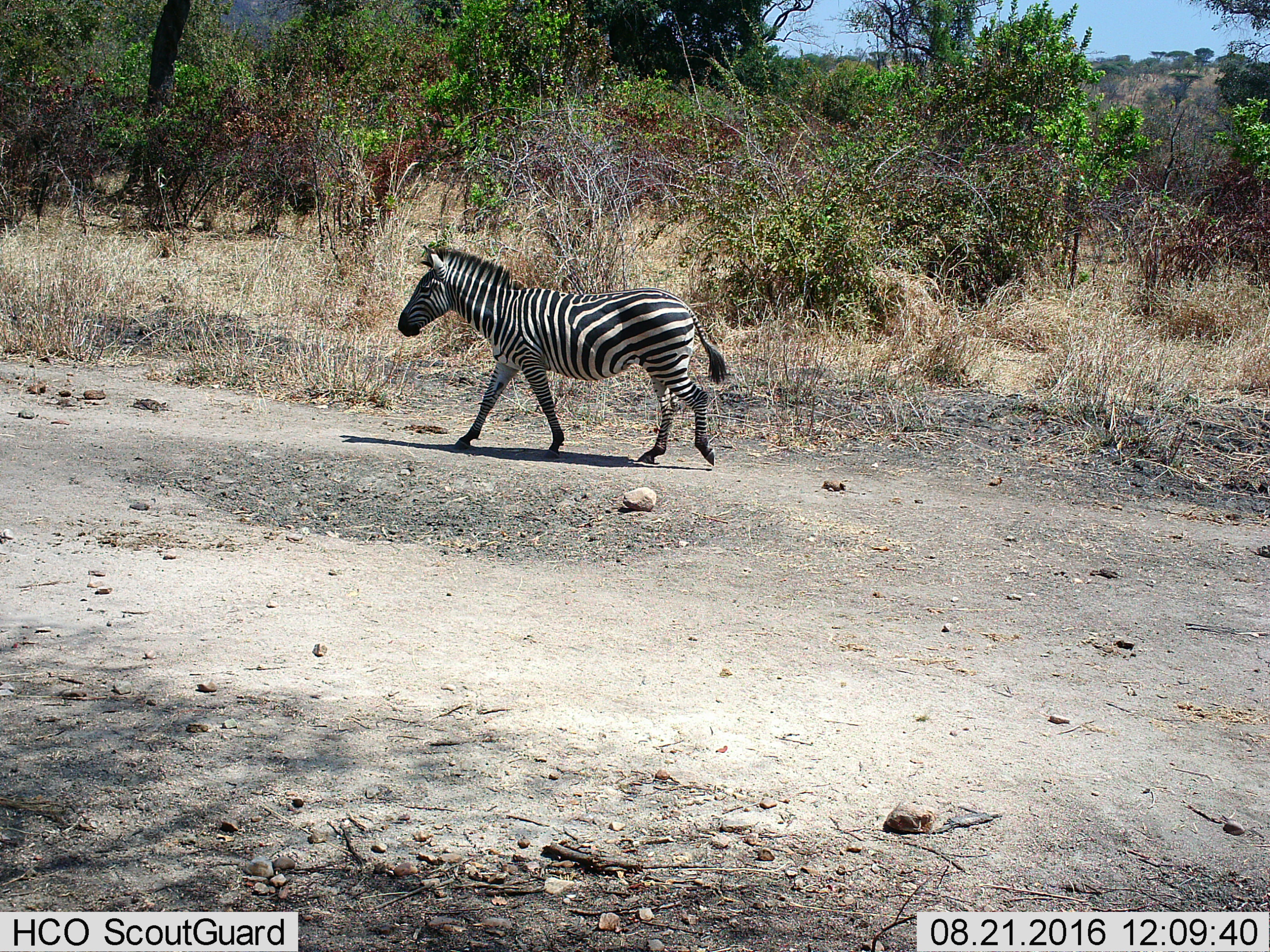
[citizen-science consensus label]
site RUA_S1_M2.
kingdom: Animalia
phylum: Chordata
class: Mammalia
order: Perissodactyla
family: Equidae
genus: Equus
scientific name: Equus quagga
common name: plains zebra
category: zebraplains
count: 1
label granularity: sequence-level